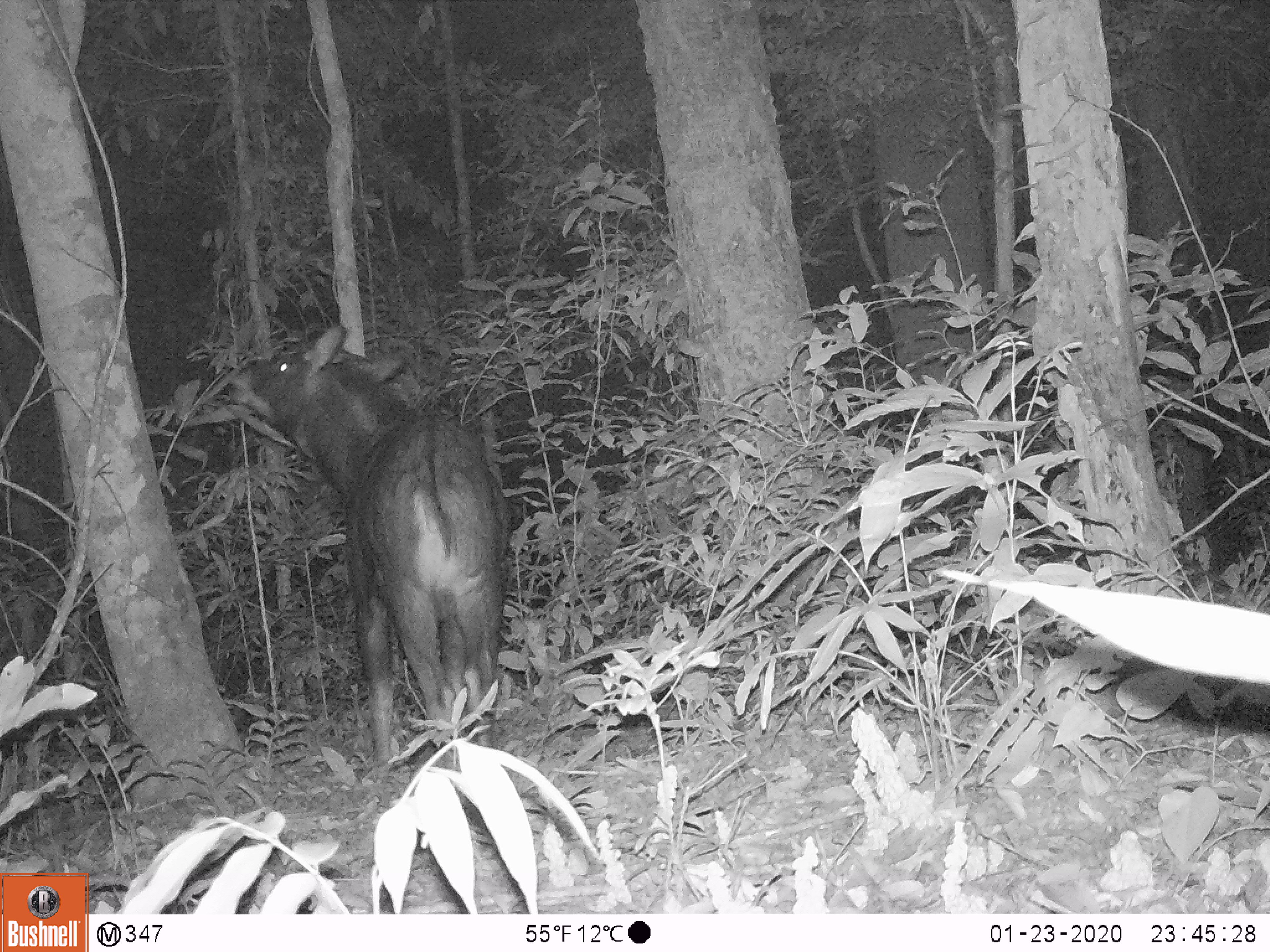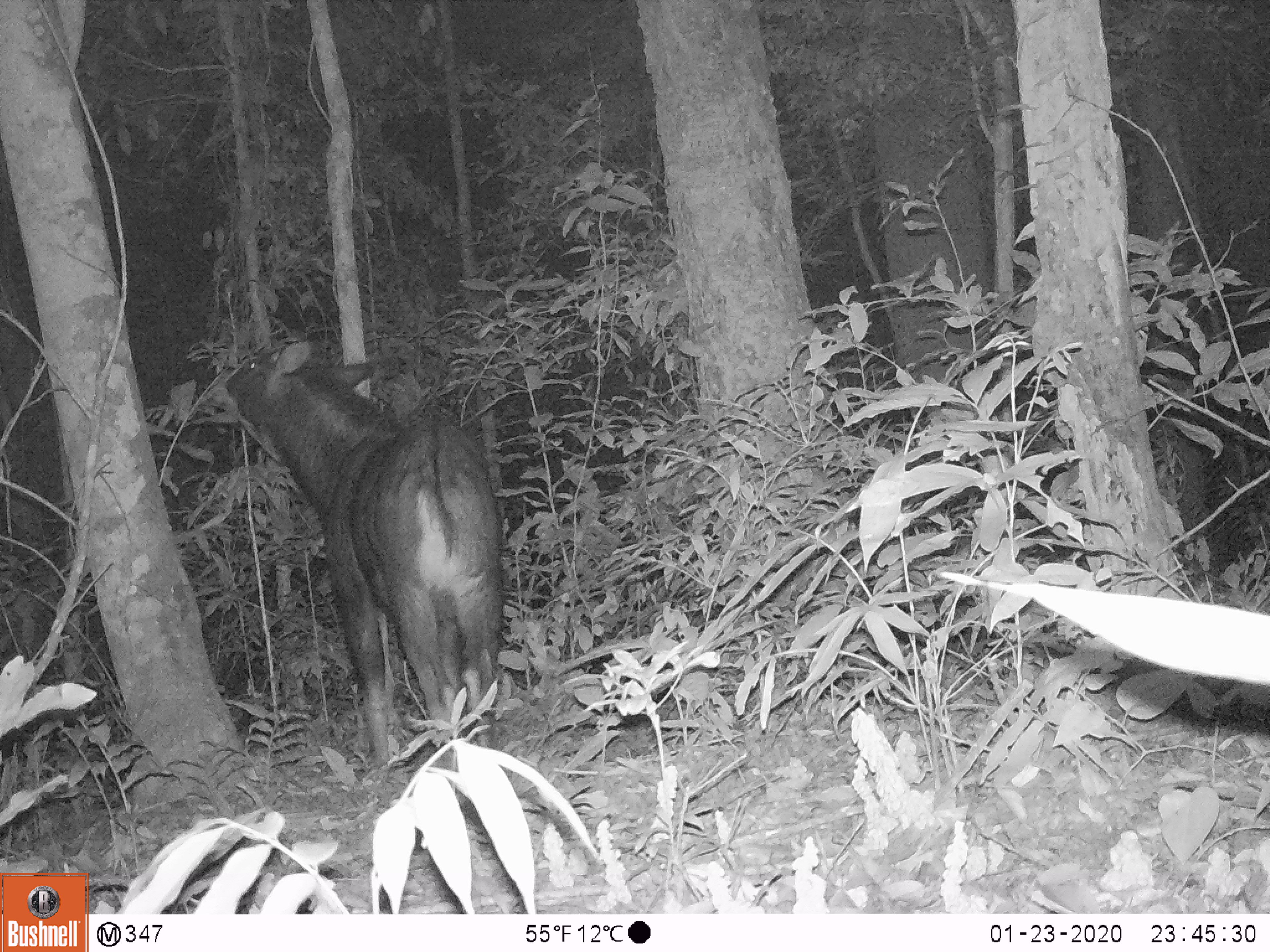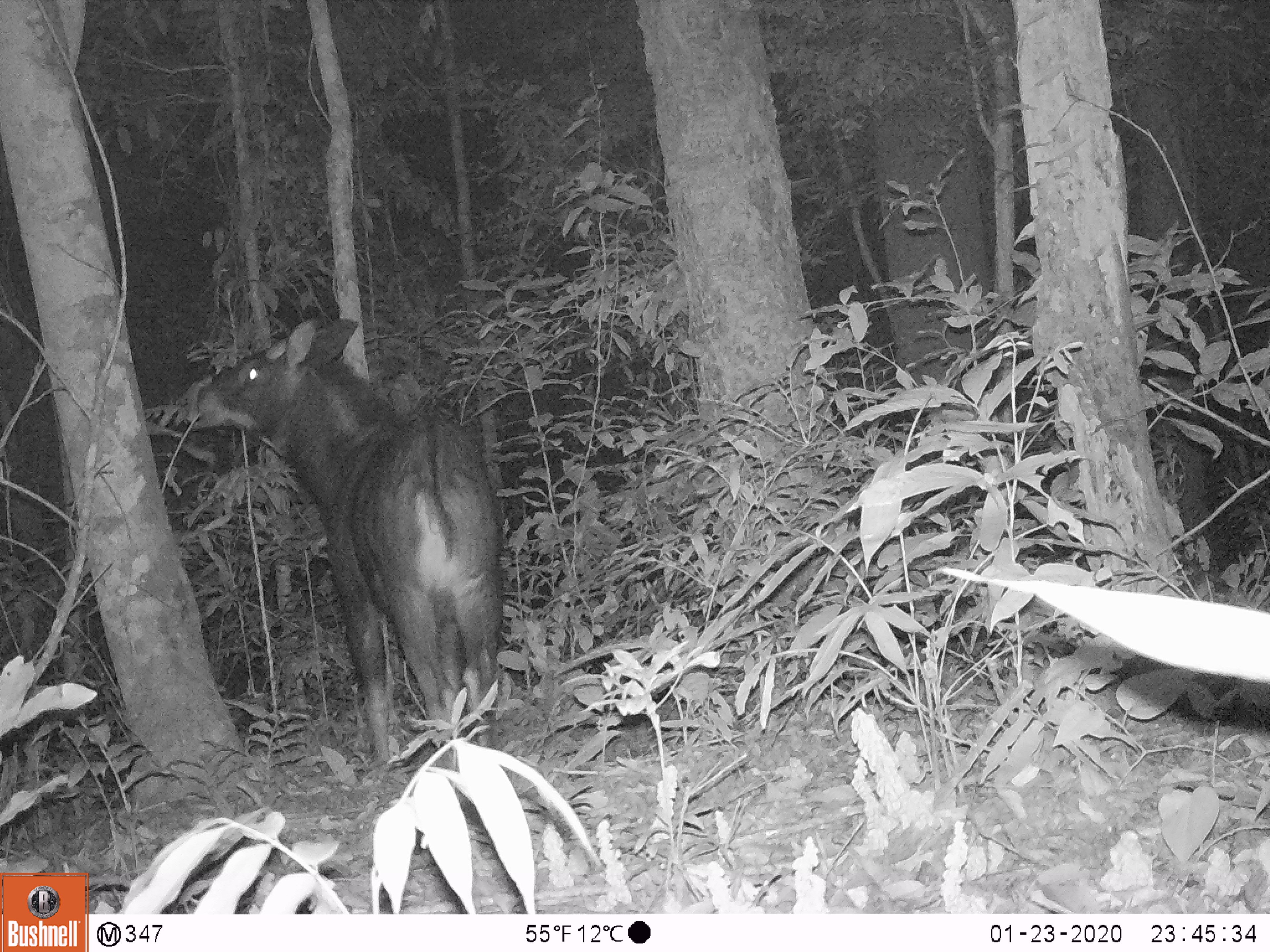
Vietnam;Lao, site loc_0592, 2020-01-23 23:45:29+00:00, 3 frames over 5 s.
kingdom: Animalia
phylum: Chordata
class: Mammalia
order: Artiodactyla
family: Bovidae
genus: Capricornis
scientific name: Capricornis sumatraensis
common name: chinese serow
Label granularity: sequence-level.